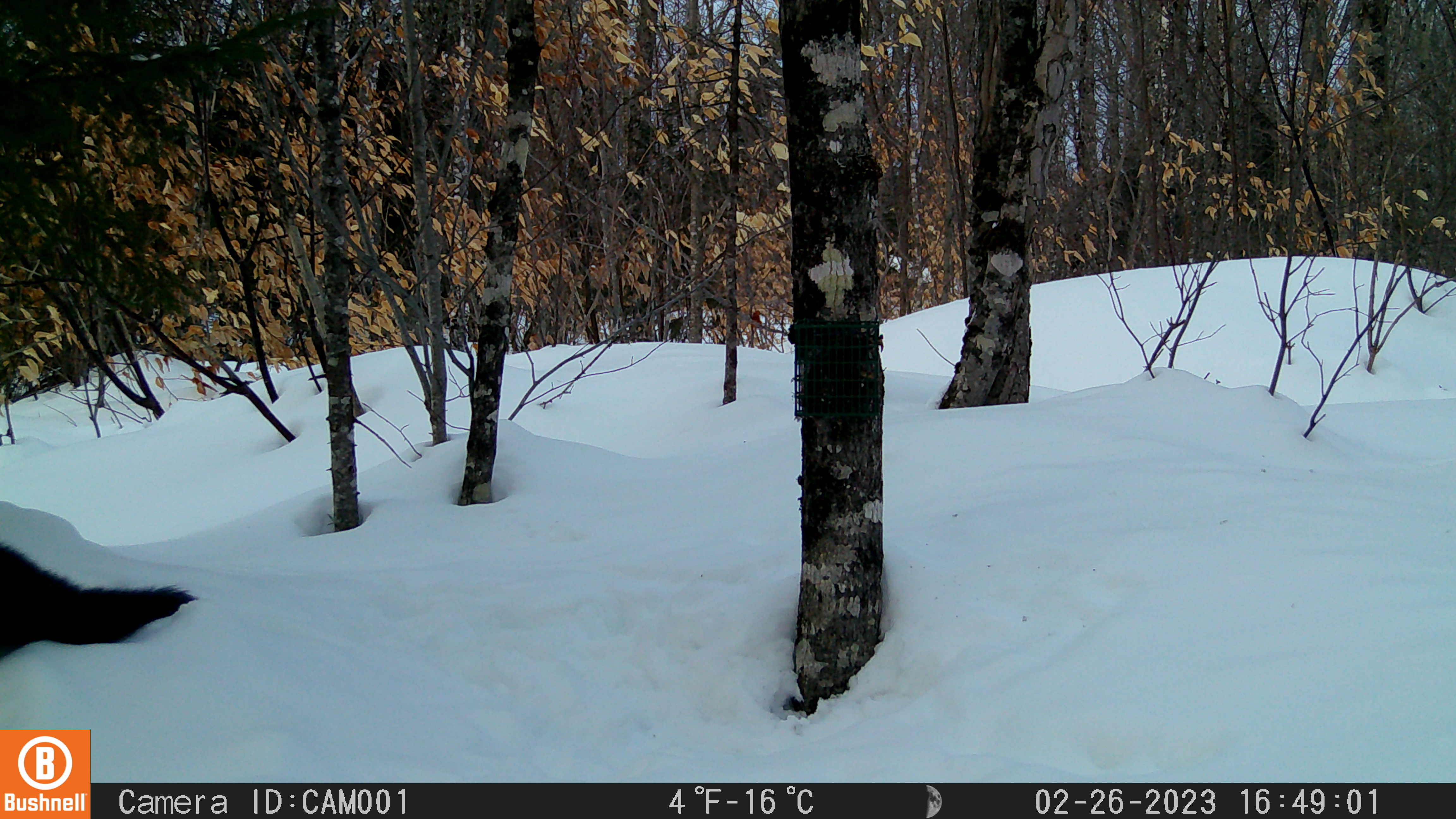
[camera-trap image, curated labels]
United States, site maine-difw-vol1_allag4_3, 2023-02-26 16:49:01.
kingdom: Animalia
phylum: Chordata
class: Mammalia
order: Carnivora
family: Mustelidae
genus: Pekania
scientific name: Pekania pennanti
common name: fisher